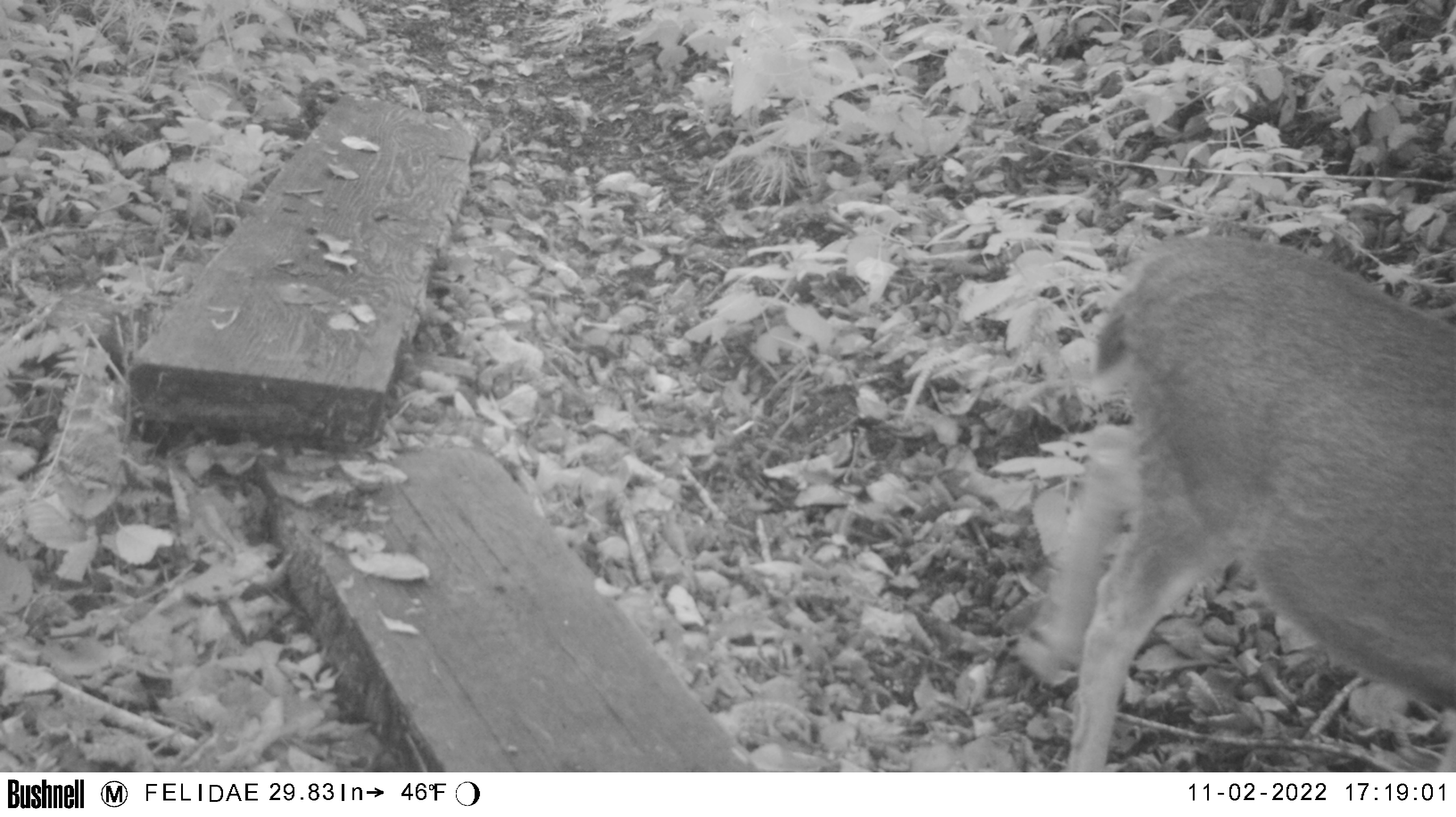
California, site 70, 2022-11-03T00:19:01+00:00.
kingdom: Animalia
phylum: Chordata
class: Mammalia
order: Artiodactyla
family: Cervidae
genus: Odocoileus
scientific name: Odocoileus hemionus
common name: mule deer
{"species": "mule deer (Odocoileus hemionus)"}